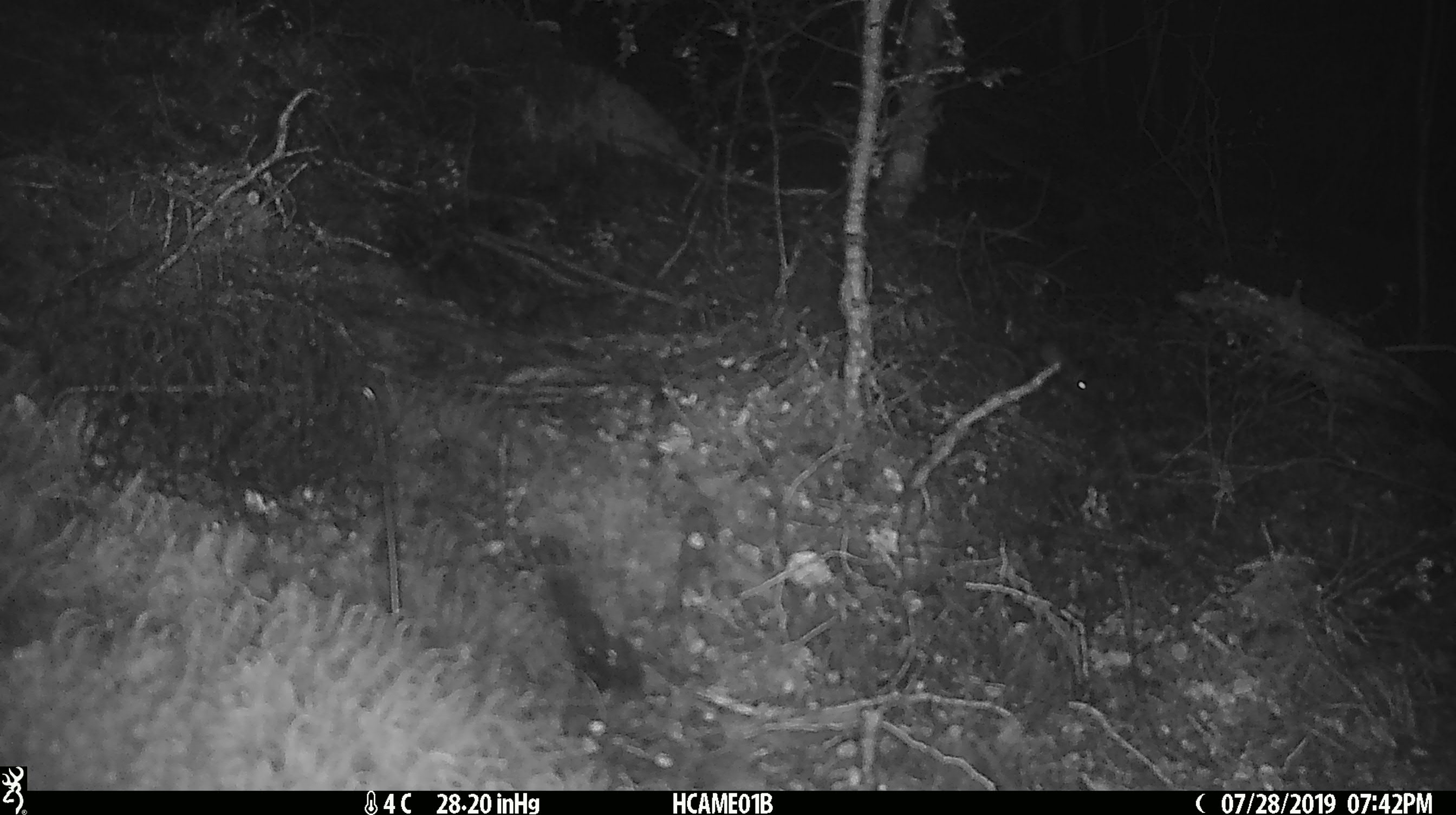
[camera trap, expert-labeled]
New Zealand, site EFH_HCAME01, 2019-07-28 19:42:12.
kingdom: Animalia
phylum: Chordata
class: Mammalia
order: Rodentia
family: Muridae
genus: Mus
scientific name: Mus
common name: mouse